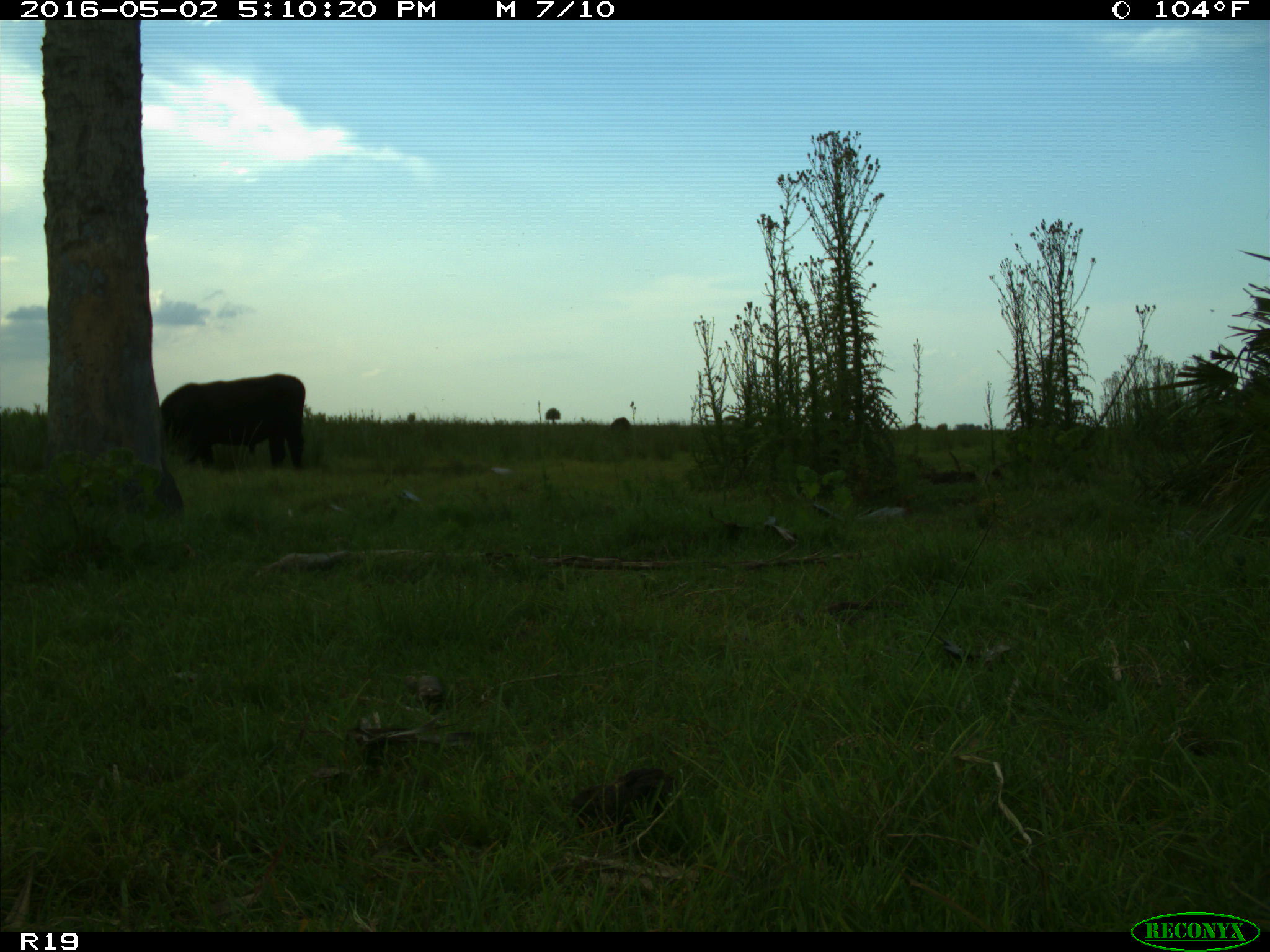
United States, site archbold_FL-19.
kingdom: Animalia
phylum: Chordata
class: Mammalia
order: Artiodactyla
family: Bovidae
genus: Bos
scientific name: Bos taurus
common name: domestic cow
Bos taurus (domestic cow).